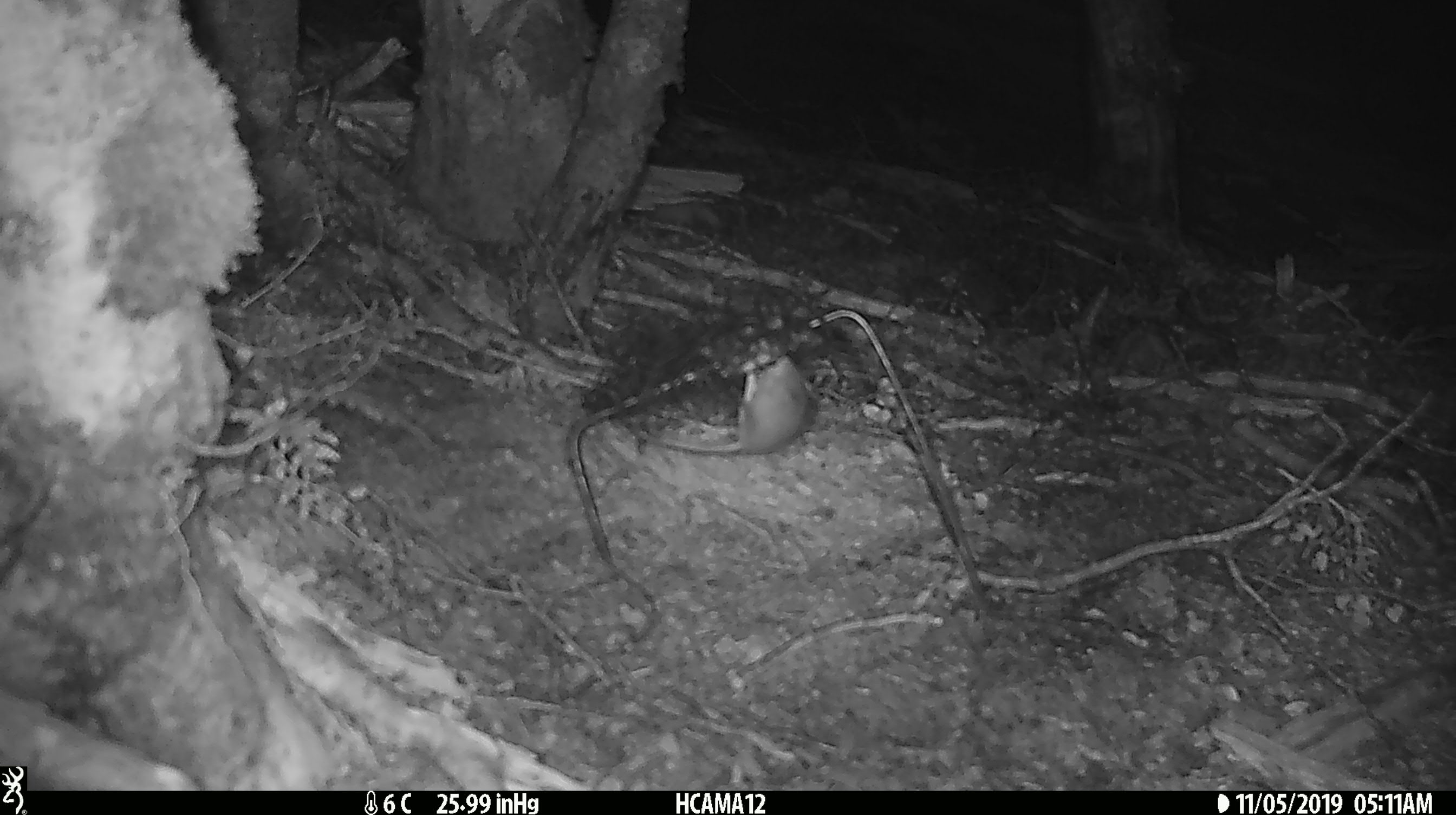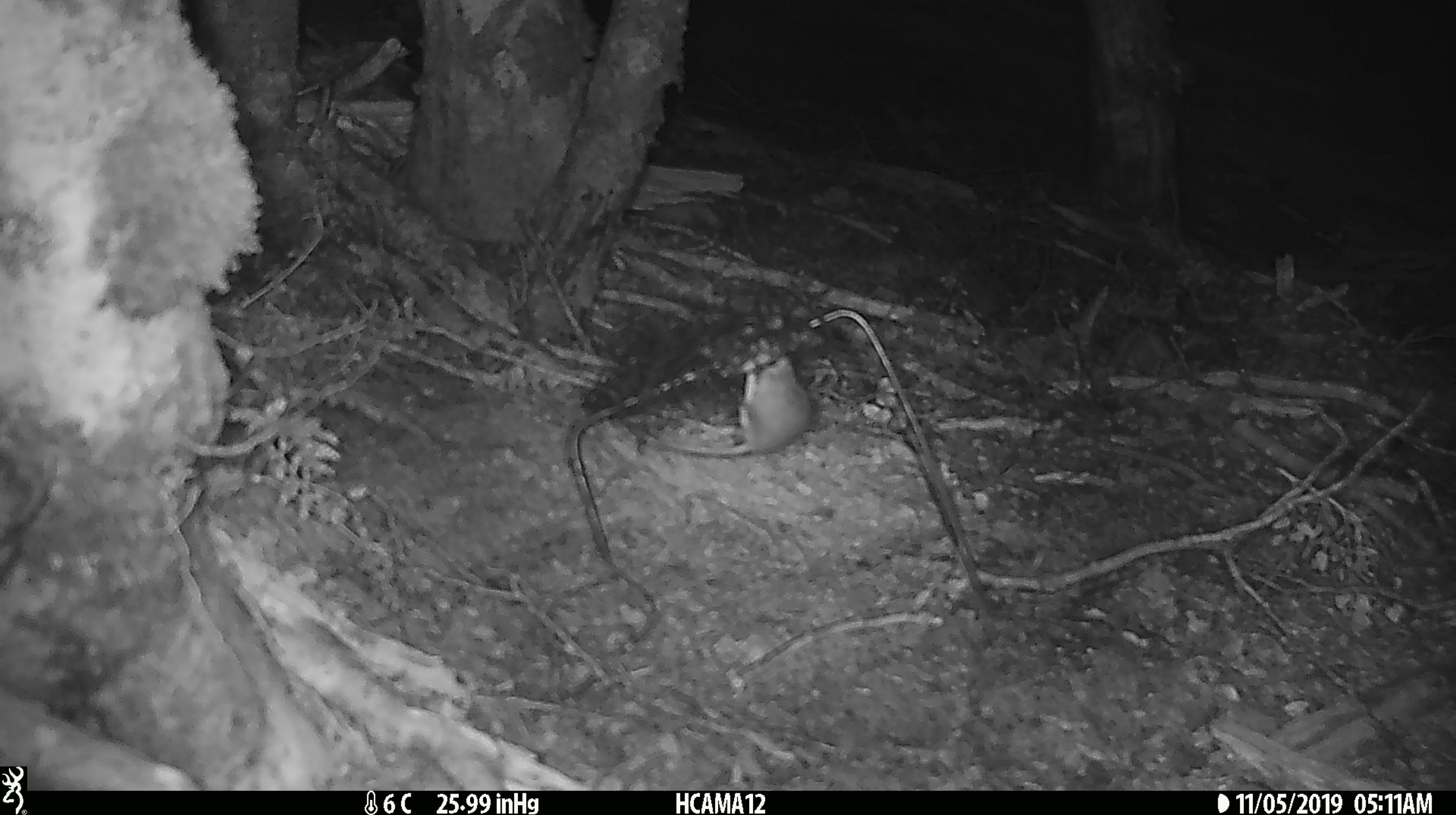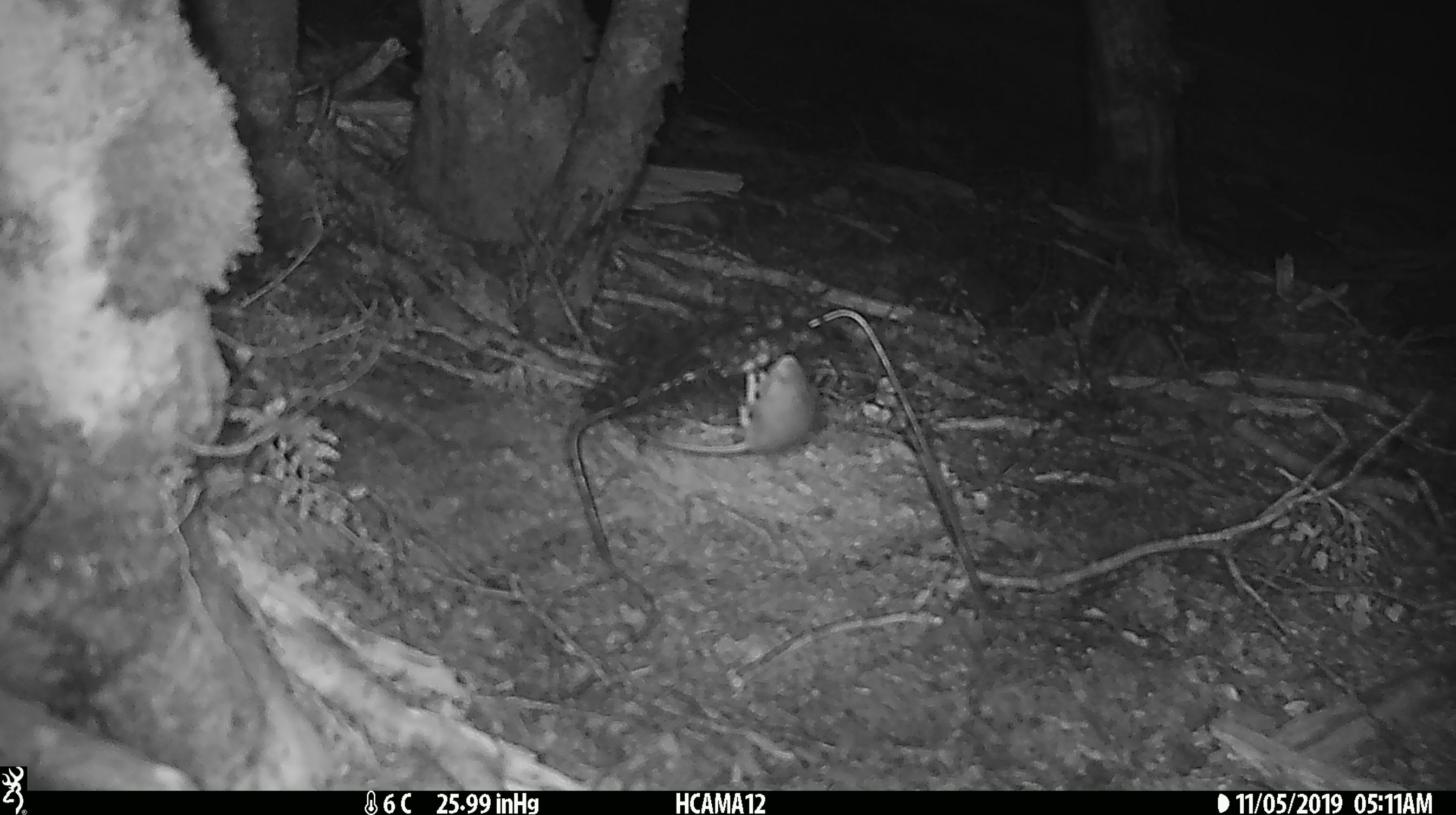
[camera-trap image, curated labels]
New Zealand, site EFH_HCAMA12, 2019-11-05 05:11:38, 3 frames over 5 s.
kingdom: Animalia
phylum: Chordata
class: Mammalia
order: Rodentia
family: Muridae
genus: Mus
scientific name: Mus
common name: mouse